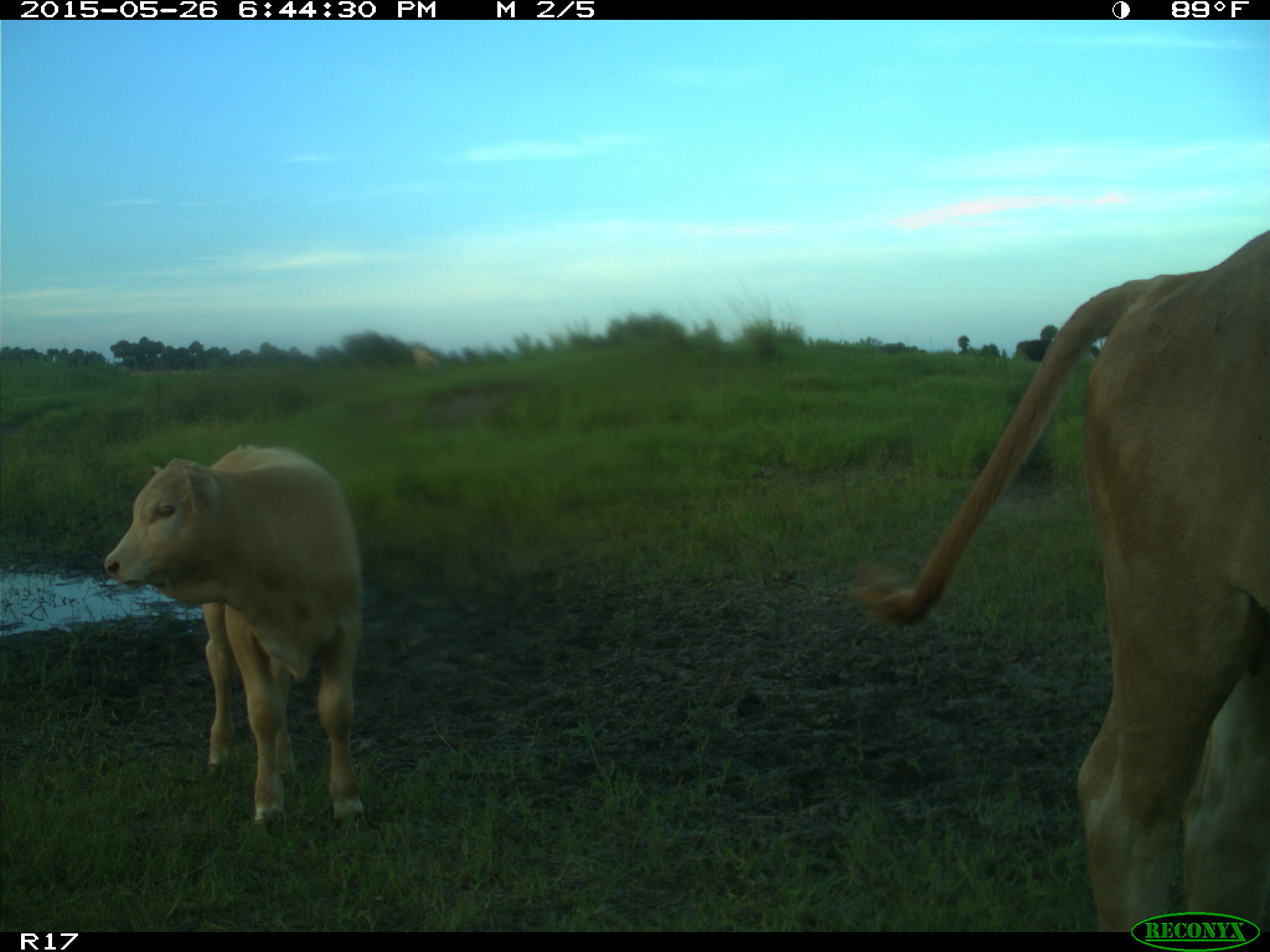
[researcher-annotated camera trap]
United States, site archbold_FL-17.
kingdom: Animalia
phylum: Chordata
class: Mammalia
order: Artiodactyla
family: Bovidae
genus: Bos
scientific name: Bos taurus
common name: domestic cow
Bos taurus (domestic cow).